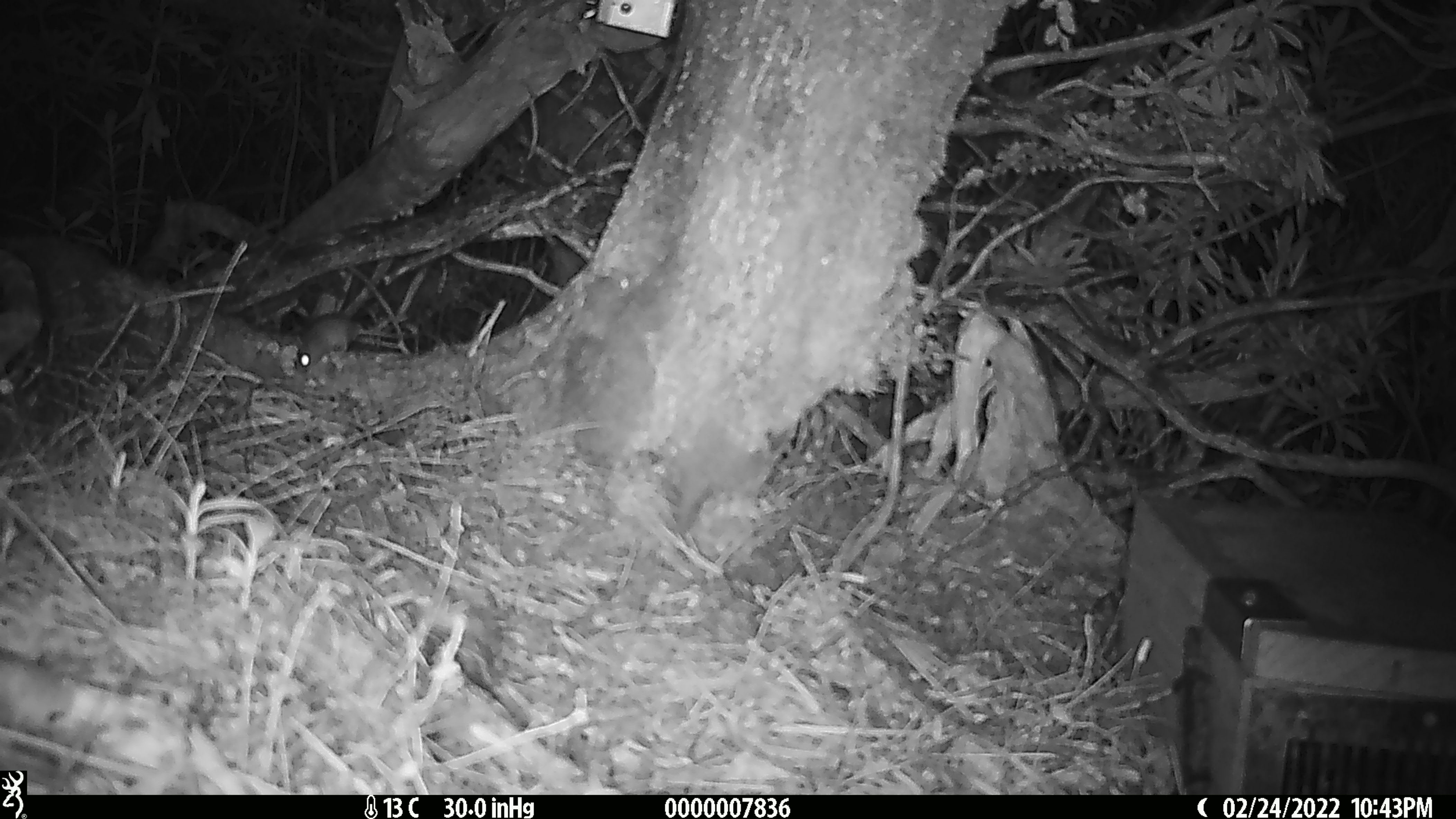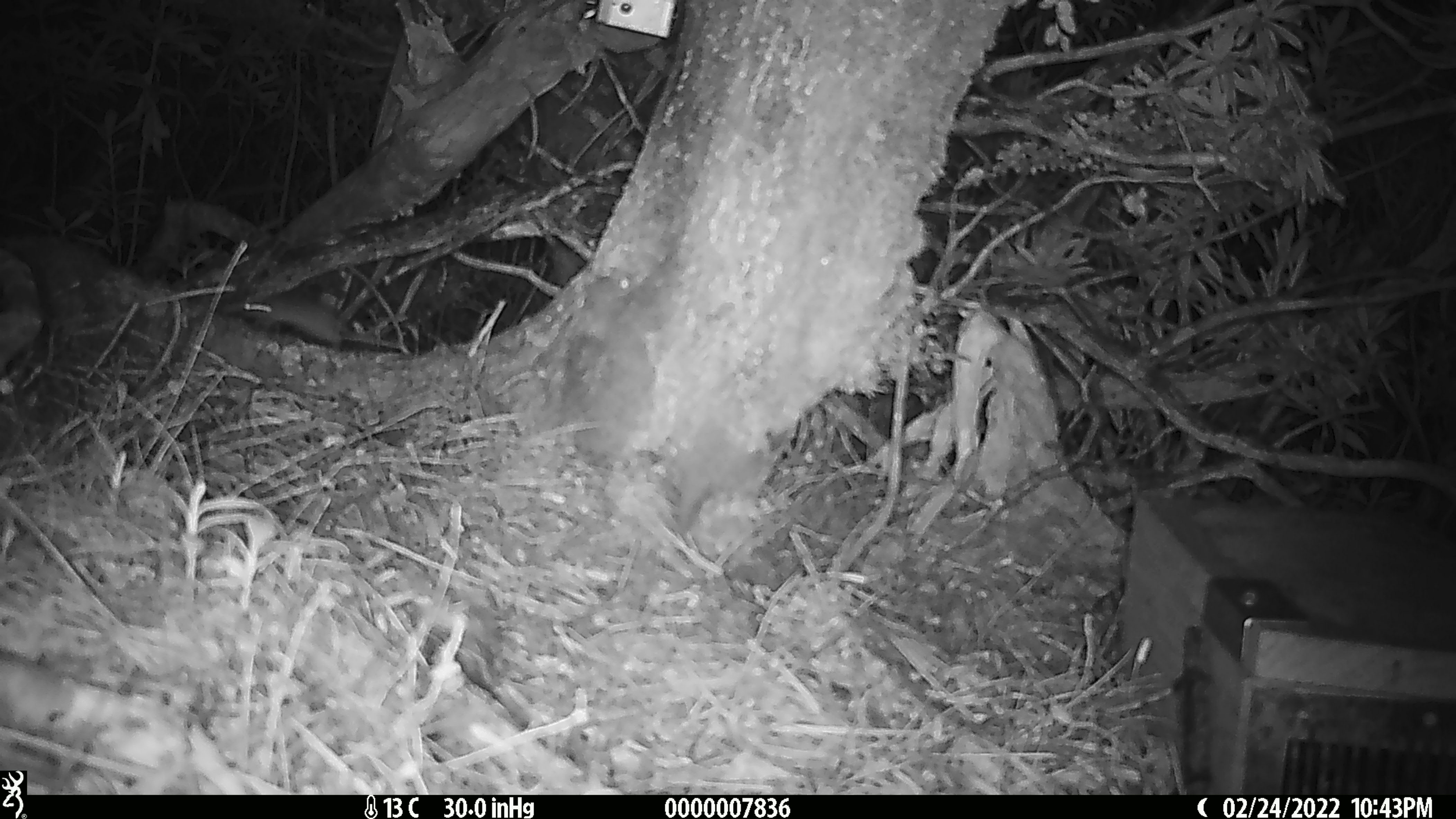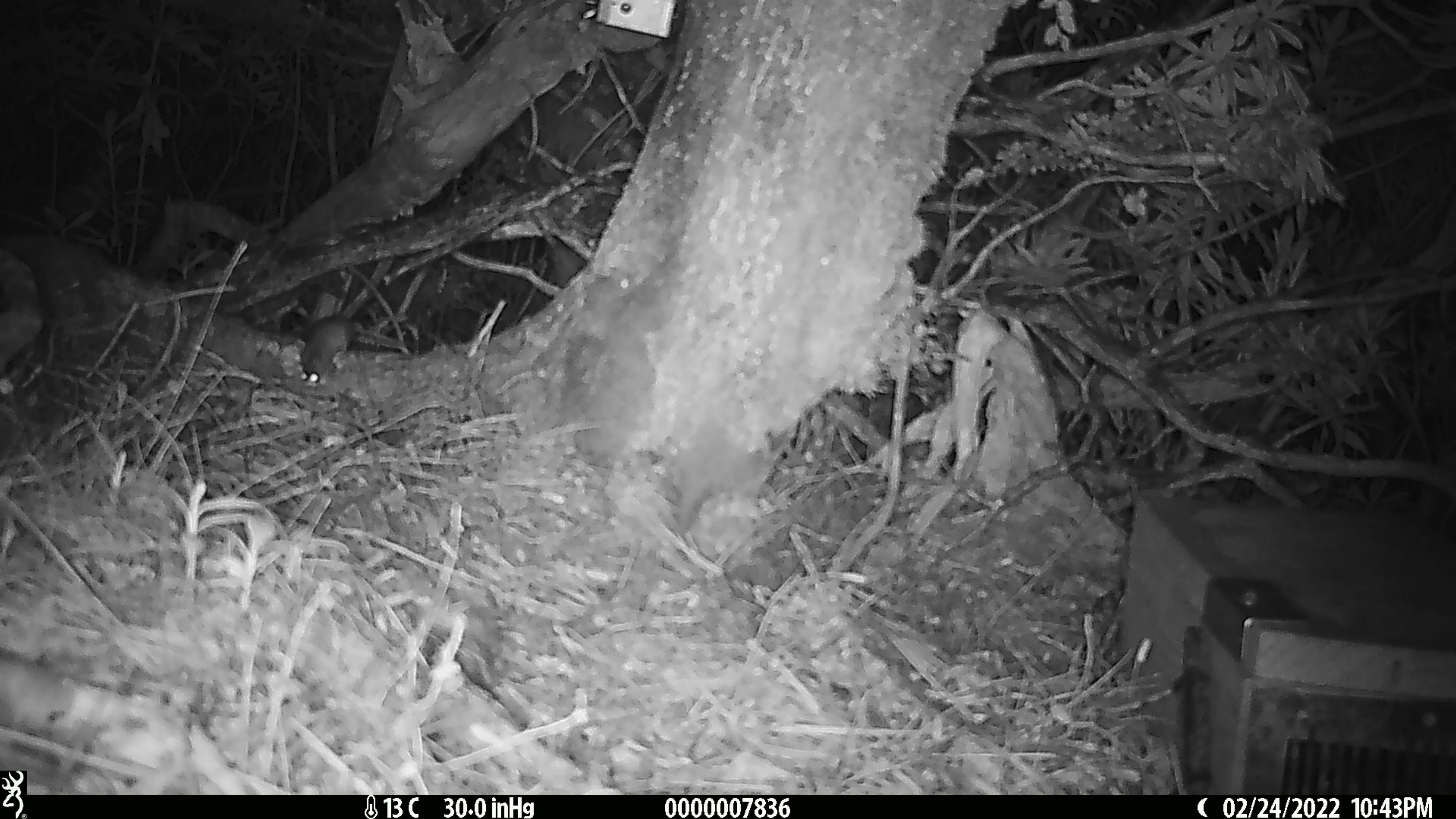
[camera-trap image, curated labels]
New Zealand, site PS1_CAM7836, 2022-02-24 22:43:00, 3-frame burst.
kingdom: Animalia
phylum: Chordata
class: Mammalia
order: Rodentia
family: Muridae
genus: Mus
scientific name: Mus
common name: mouse